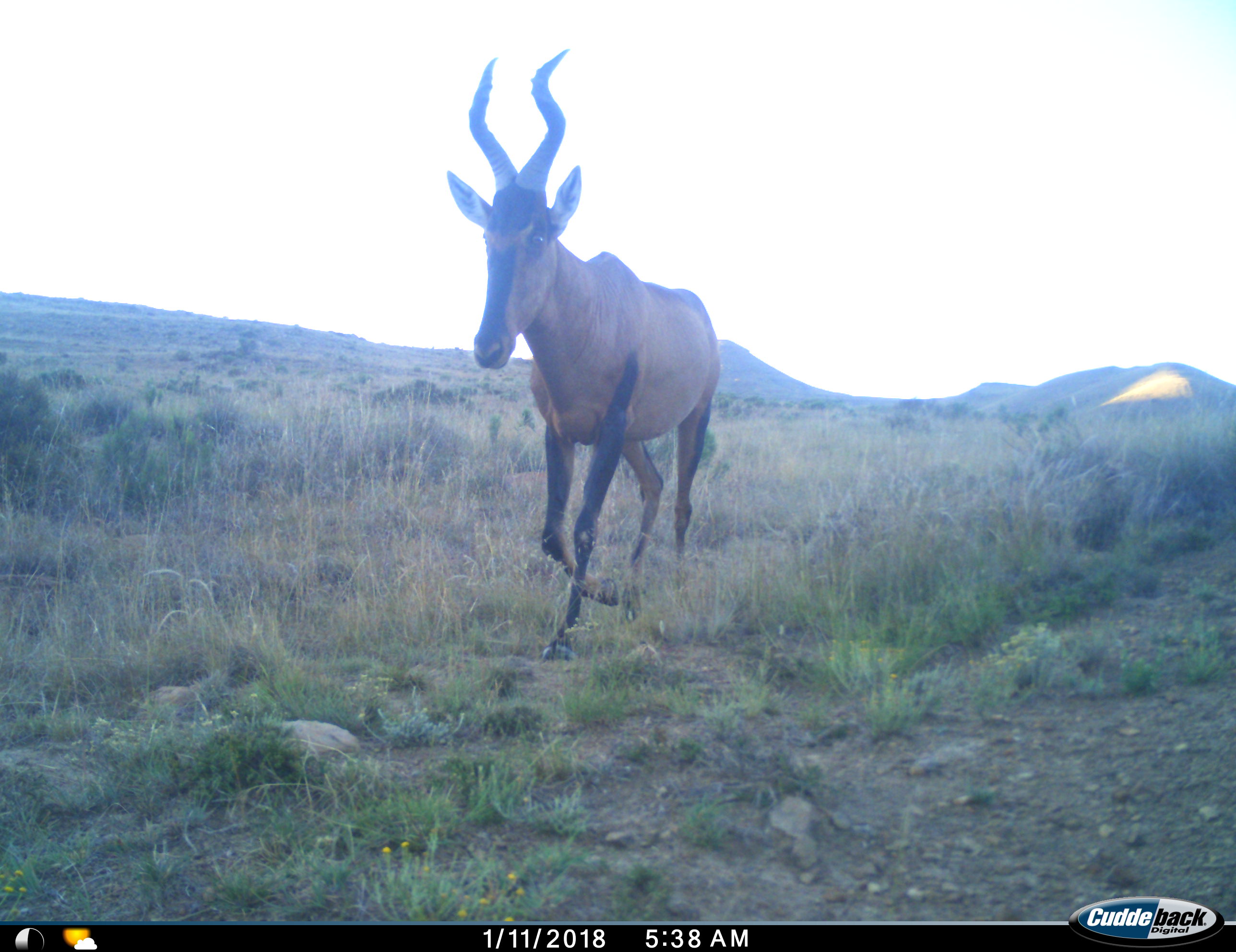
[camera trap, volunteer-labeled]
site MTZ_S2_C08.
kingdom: Animalia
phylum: Chordata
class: Mammalia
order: Artiodactyla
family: Bovidae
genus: Alcelaphus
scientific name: Alcelaphus buselaphus caama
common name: red hartebeest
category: hartebeestred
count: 1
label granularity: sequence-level